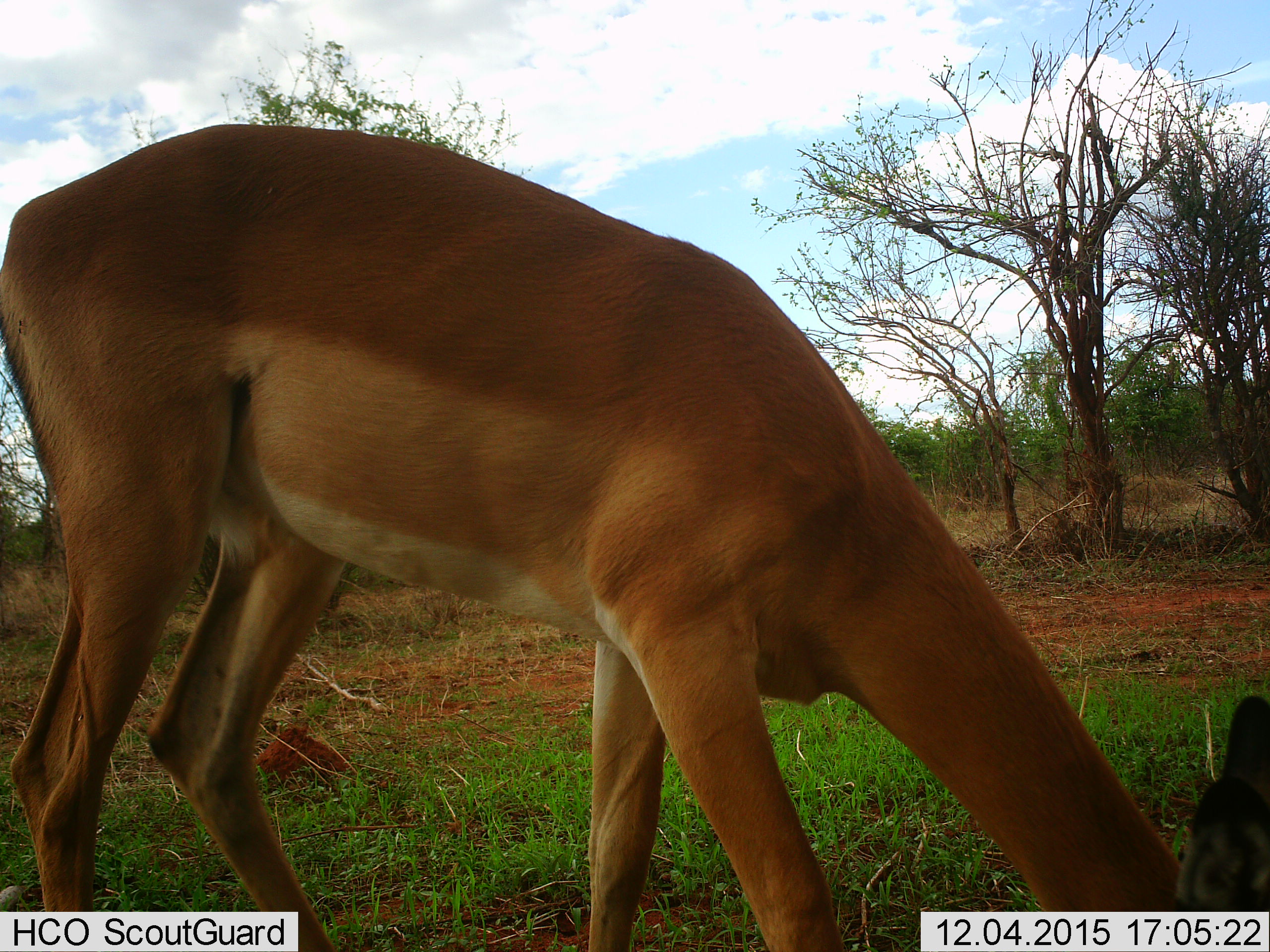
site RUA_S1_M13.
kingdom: Animalia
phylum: Chordata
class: Mammalia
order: Artiodactyla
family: Bovidae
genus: Aepyceros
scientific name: Aepyceros melampus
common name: impala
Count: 1.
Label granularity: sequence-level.